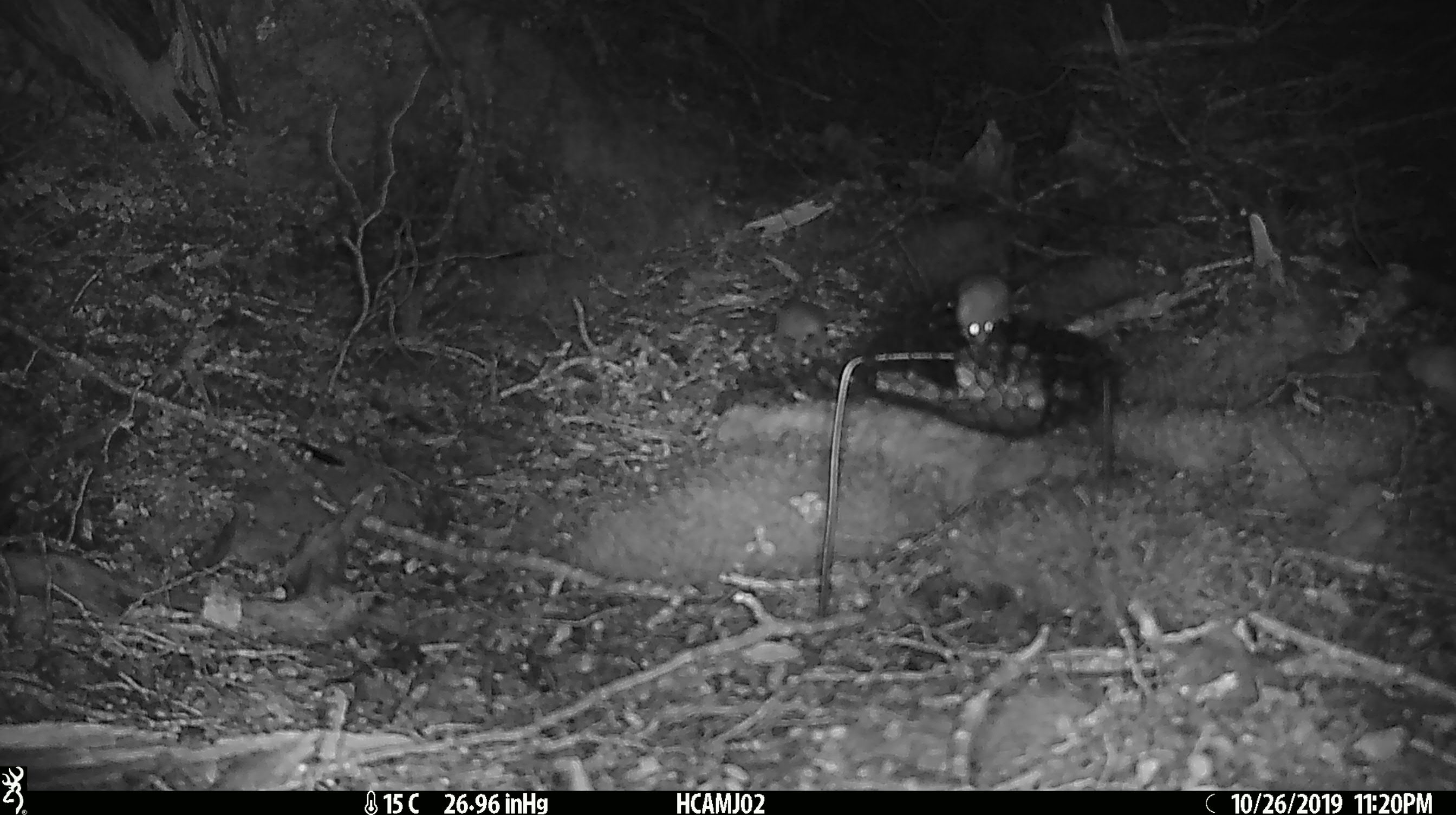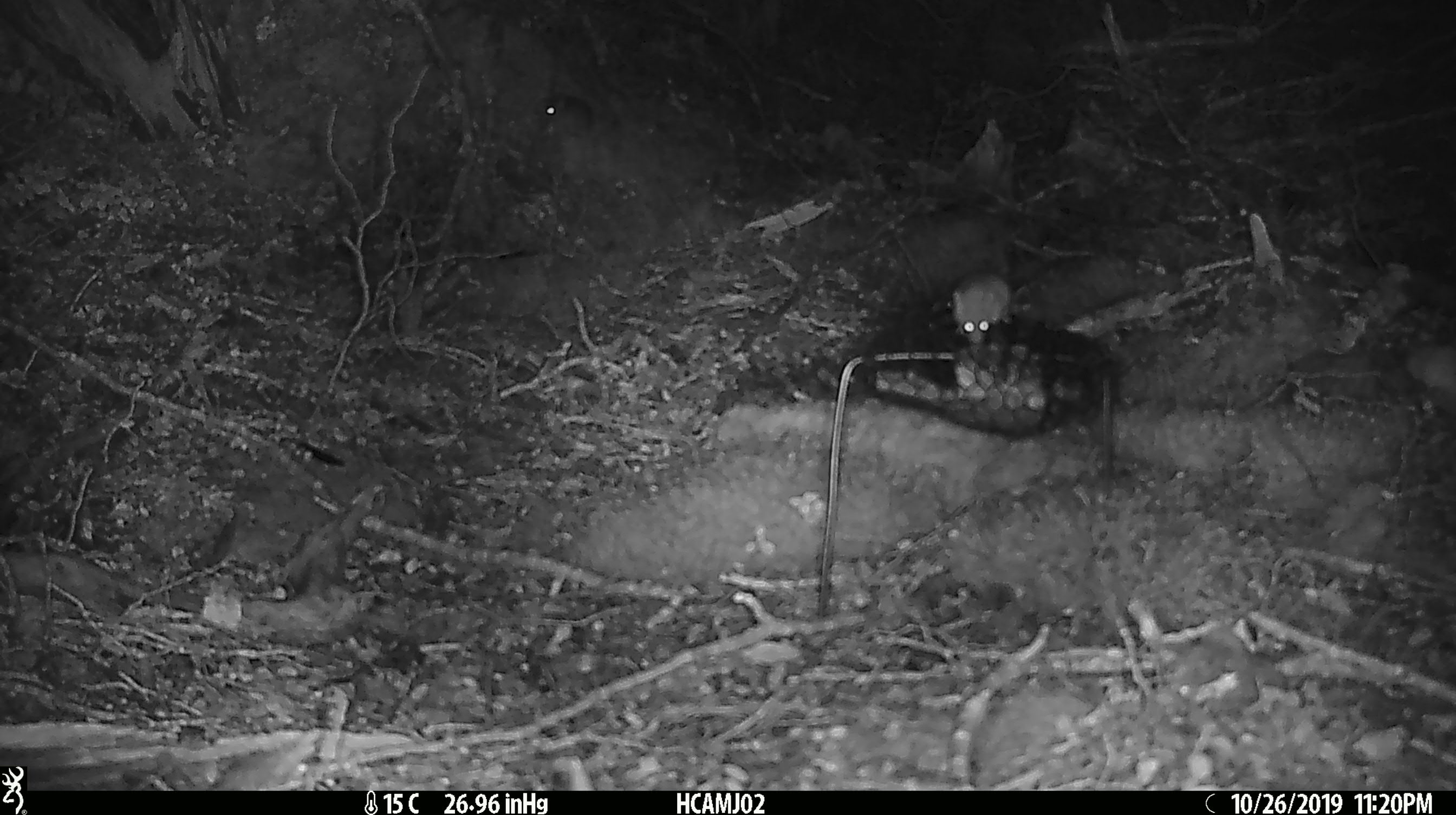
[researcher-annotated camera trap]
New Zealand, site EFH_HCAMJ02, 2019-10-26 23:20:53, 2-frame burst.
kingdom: Animalia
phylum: Chordata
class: Mammalia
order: Rodentia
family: Muridae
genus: Mus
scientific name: Mus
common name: mouse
Mouse (Mus).